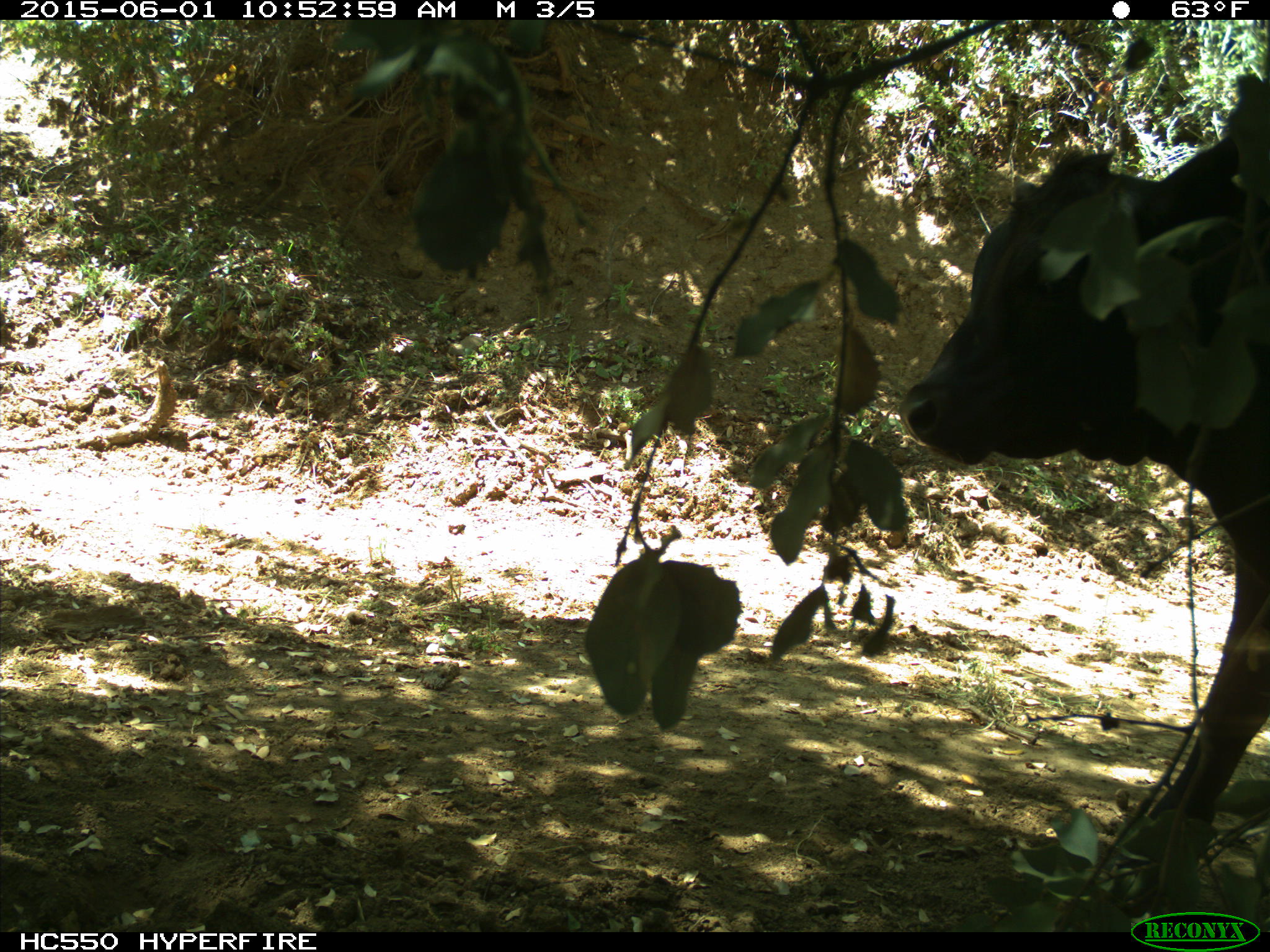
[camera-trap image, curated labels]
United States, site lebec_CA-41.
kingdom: Animalia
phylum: Chordata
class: Mammalia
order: Artiodactyla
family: Bovidae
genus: Bos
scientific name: Bos taurus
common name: domestic cow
Bos taurus (domestic cow).